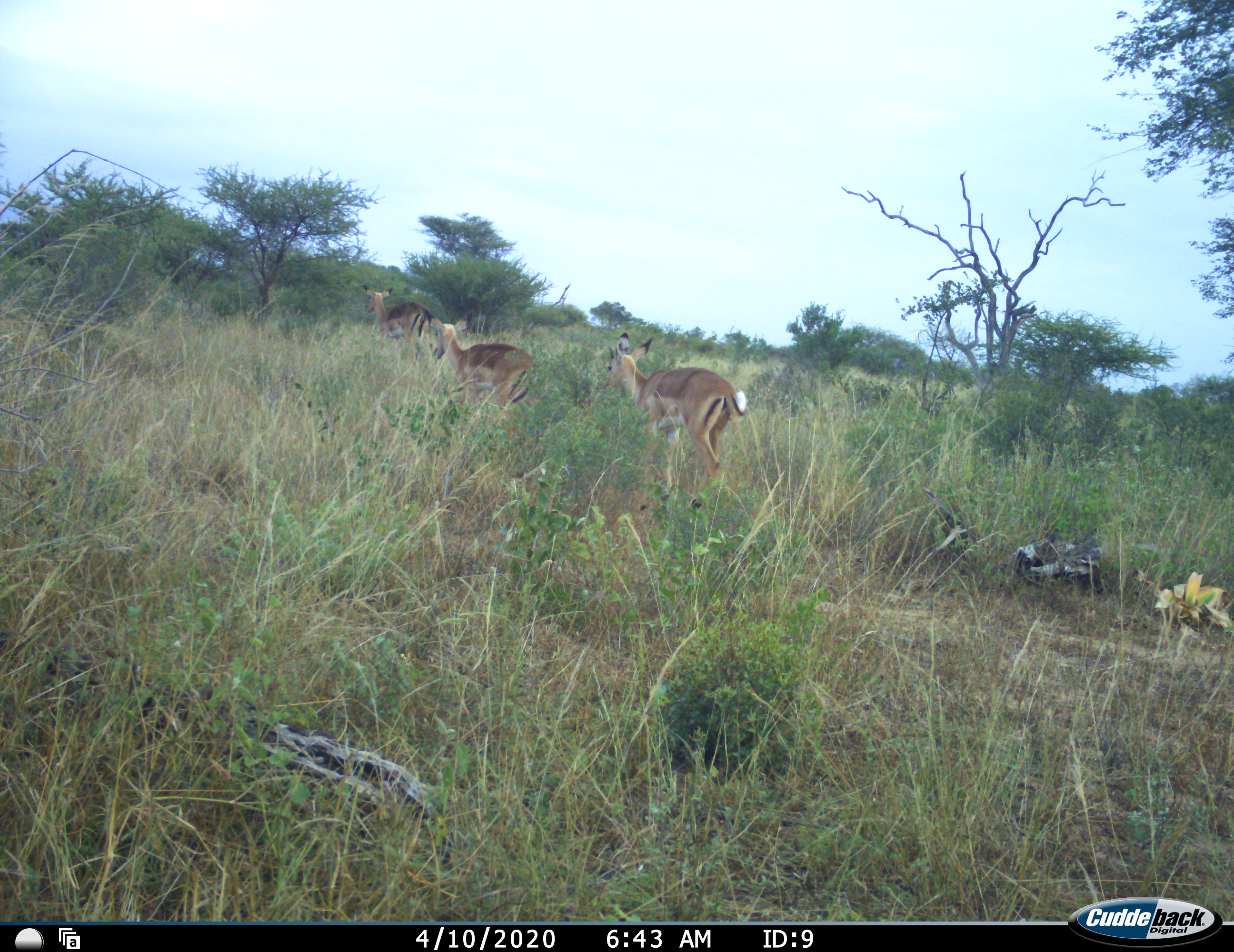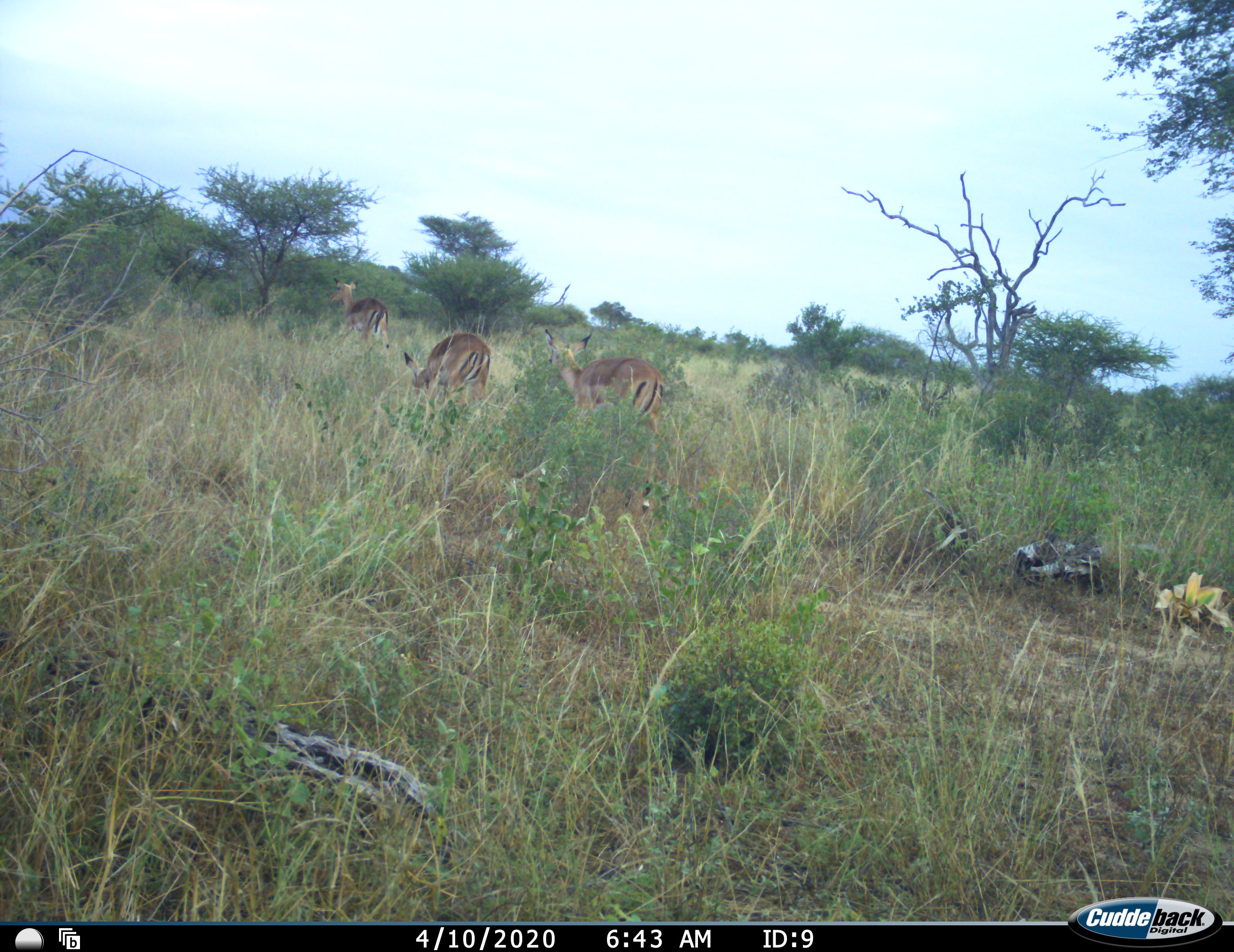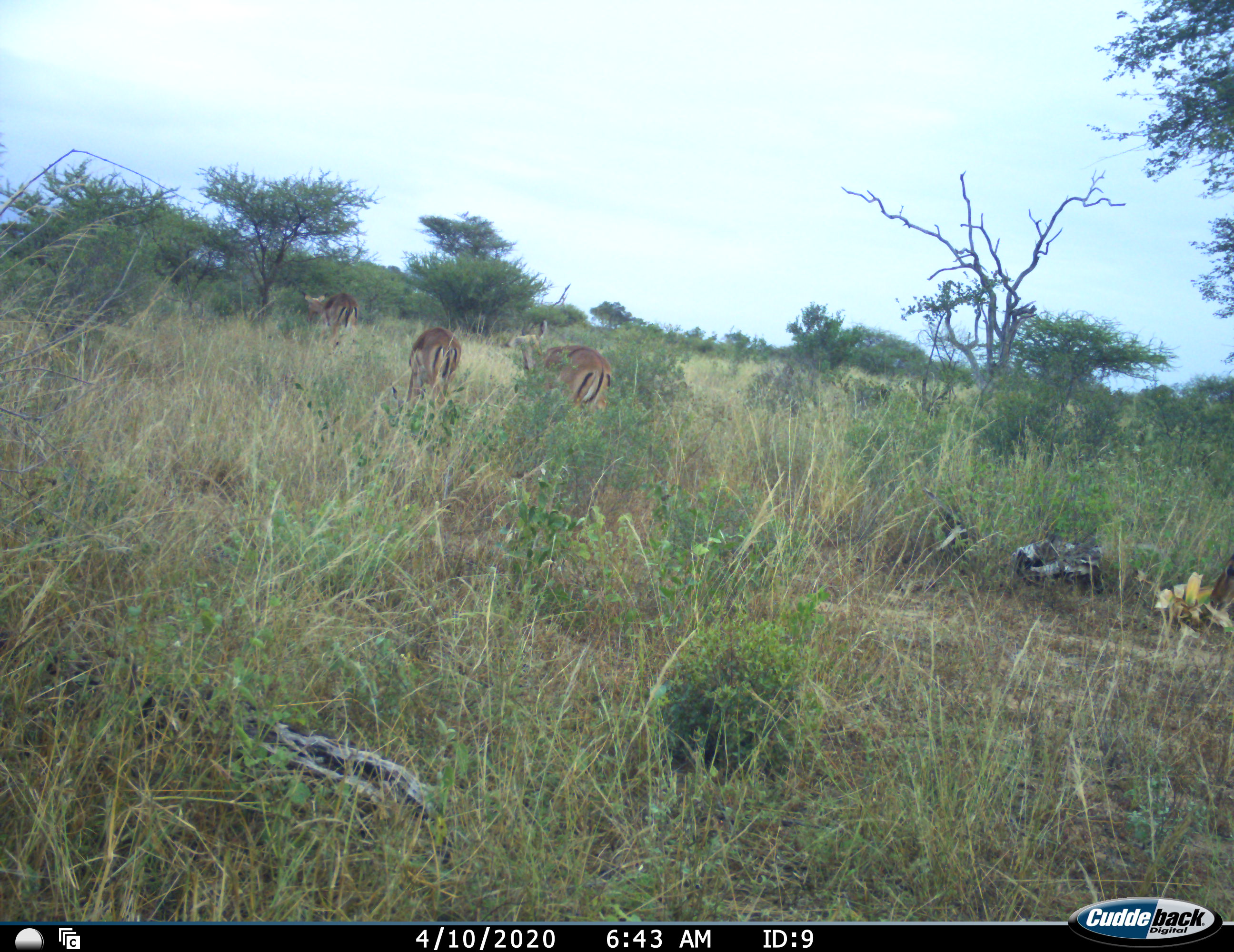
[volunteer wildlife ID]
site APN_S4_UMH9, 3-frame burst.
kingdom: Animalia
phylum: Chordata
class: Mammalia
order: Artiodactyla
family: Bovidae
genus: Aepyceros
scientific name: Aepyceros melampus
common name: impala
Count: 4.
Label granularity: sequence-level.